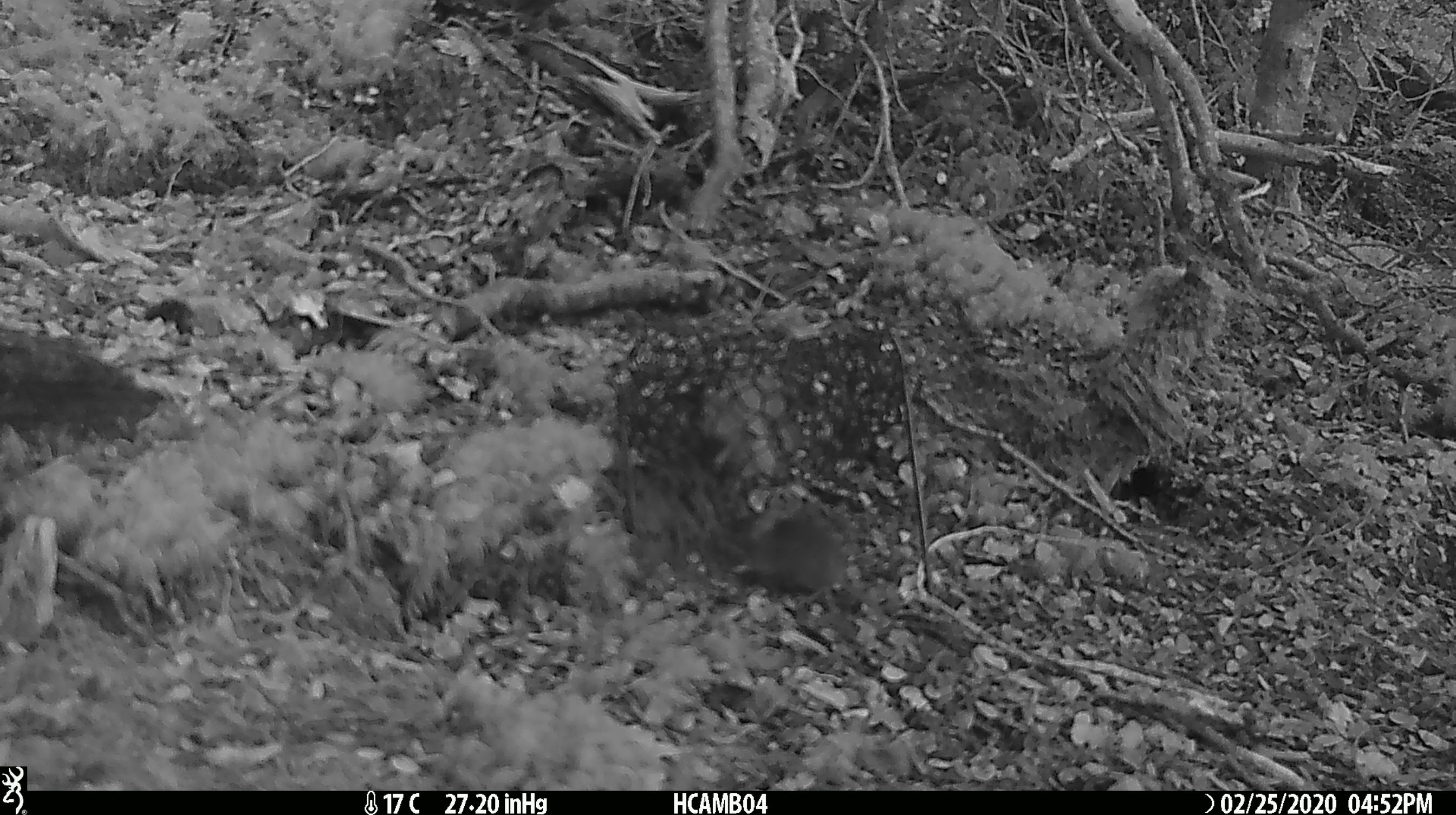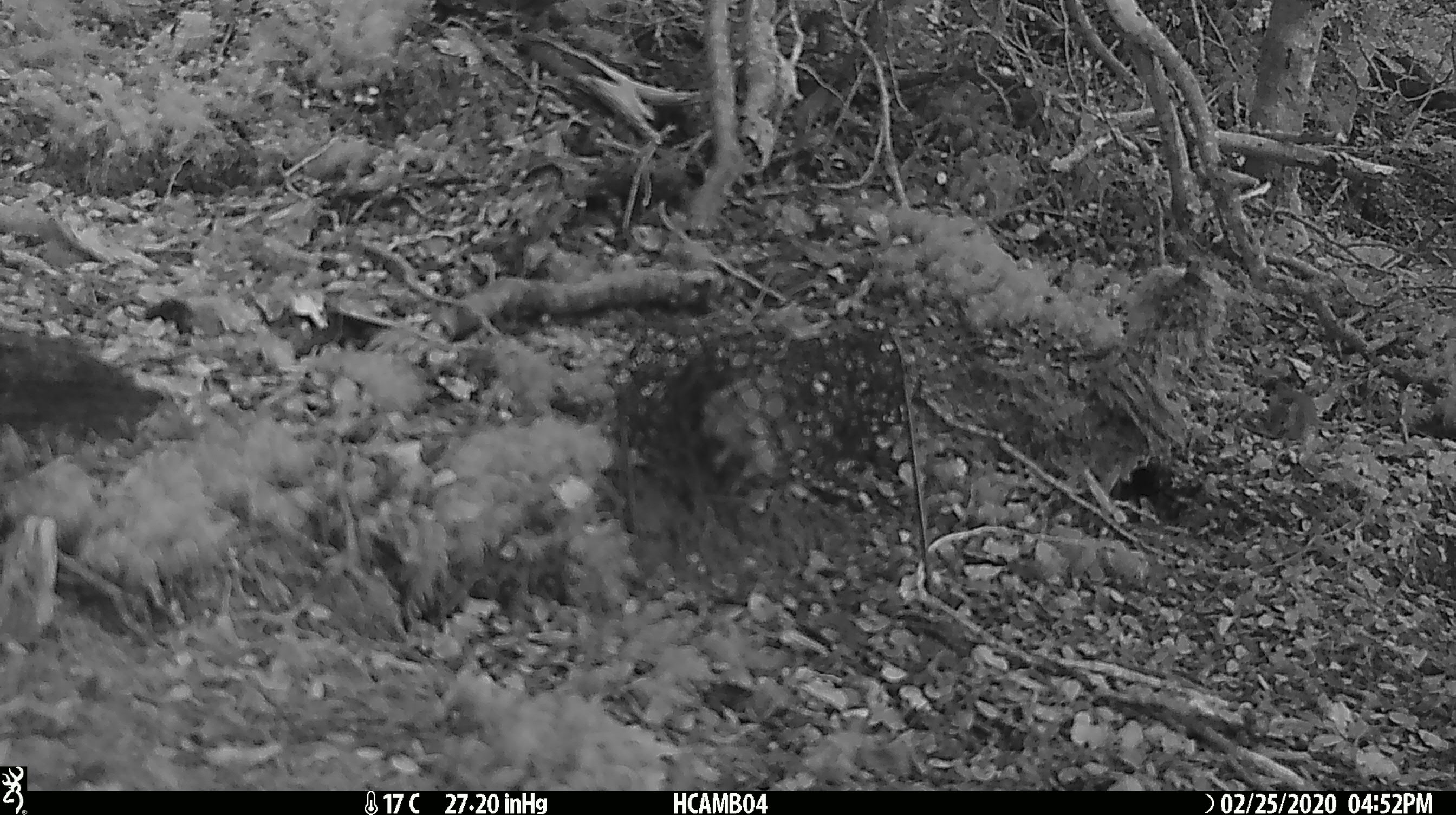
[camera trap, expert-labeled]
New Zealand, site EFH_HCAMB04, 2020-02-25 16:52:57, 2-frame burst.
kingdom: Animalia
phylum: Chordata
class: Mammalia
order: Rodentia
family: Muridae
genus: Mus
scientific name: Mus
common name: mouse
Mouse (Mus).